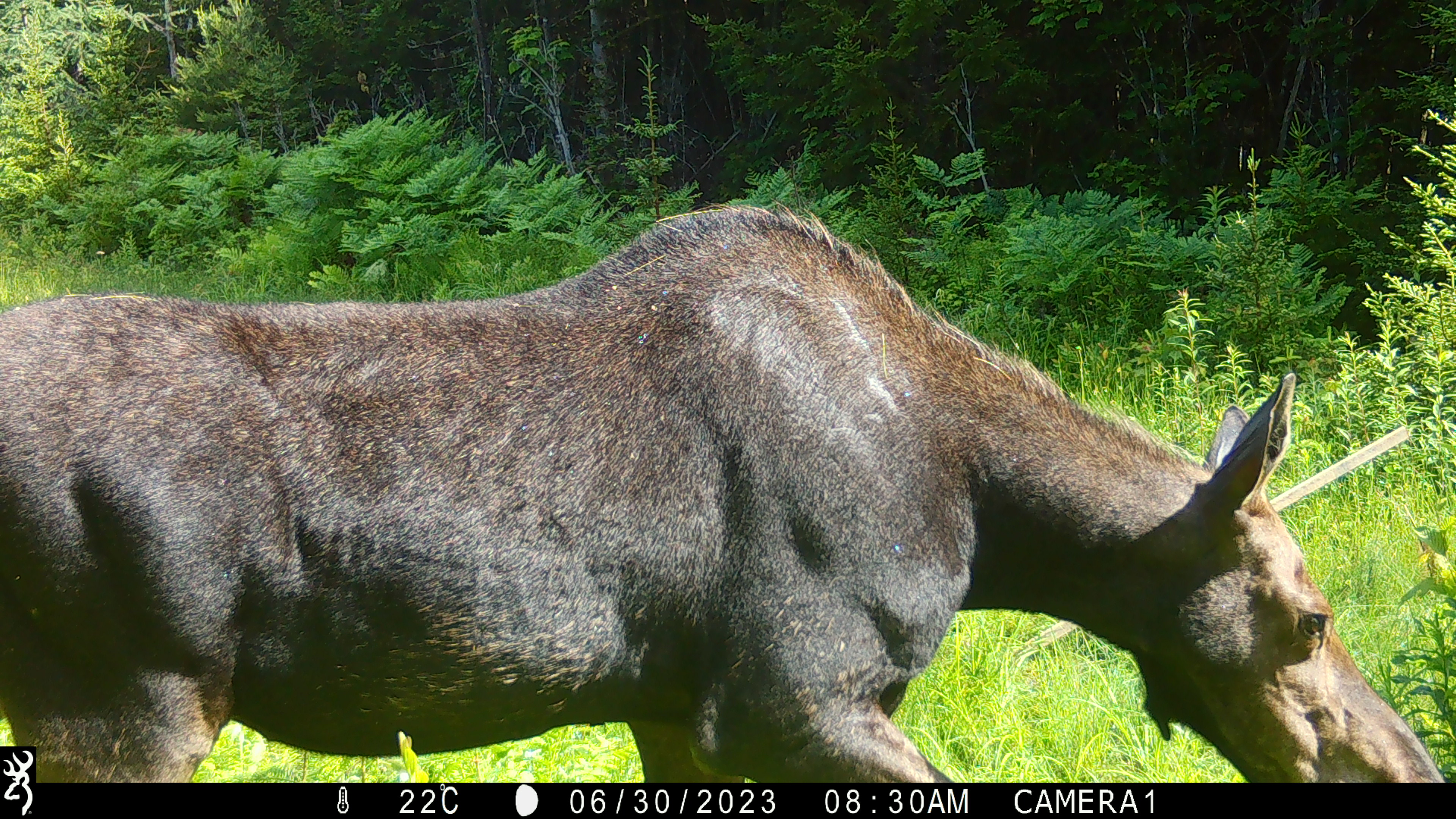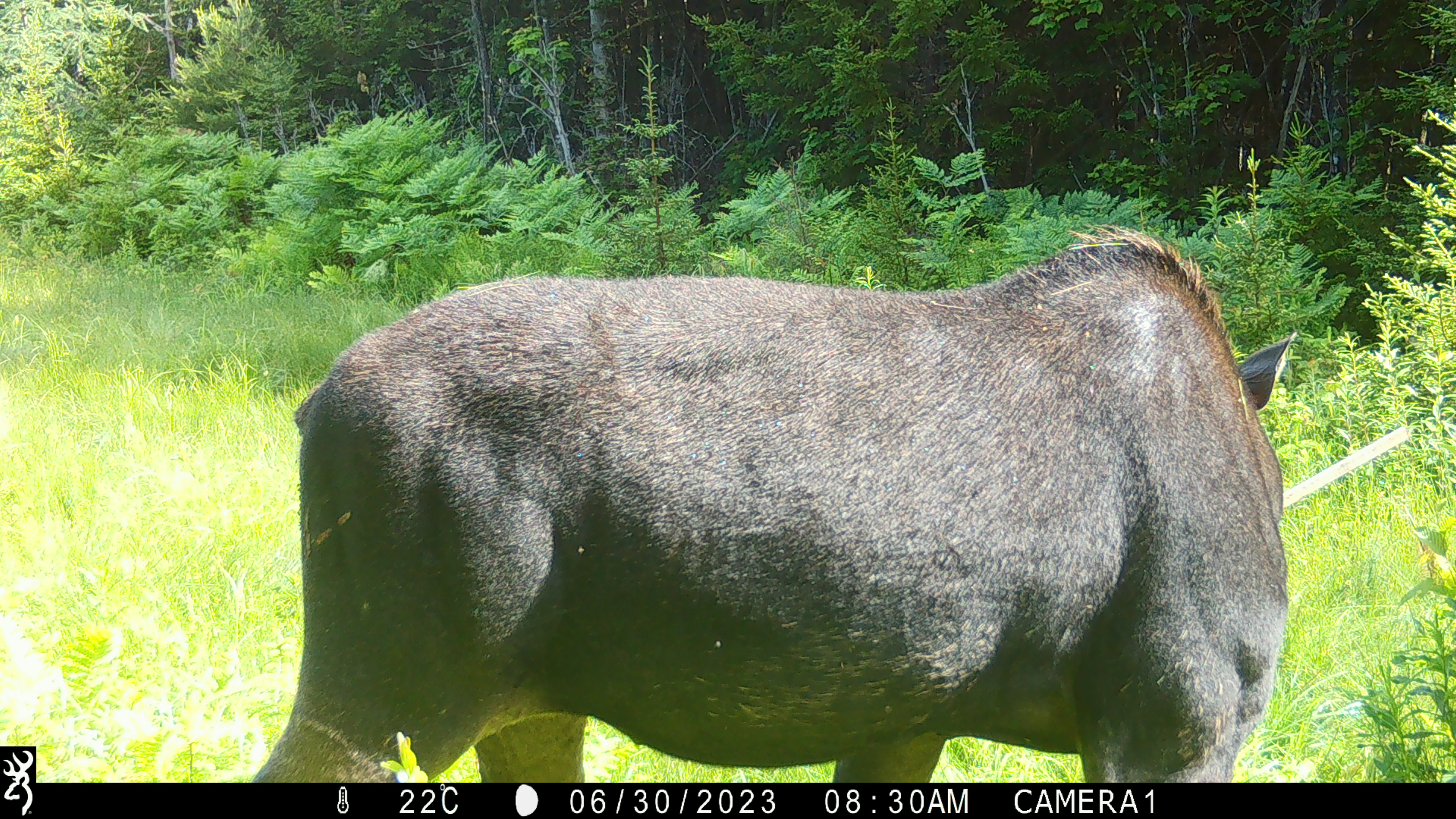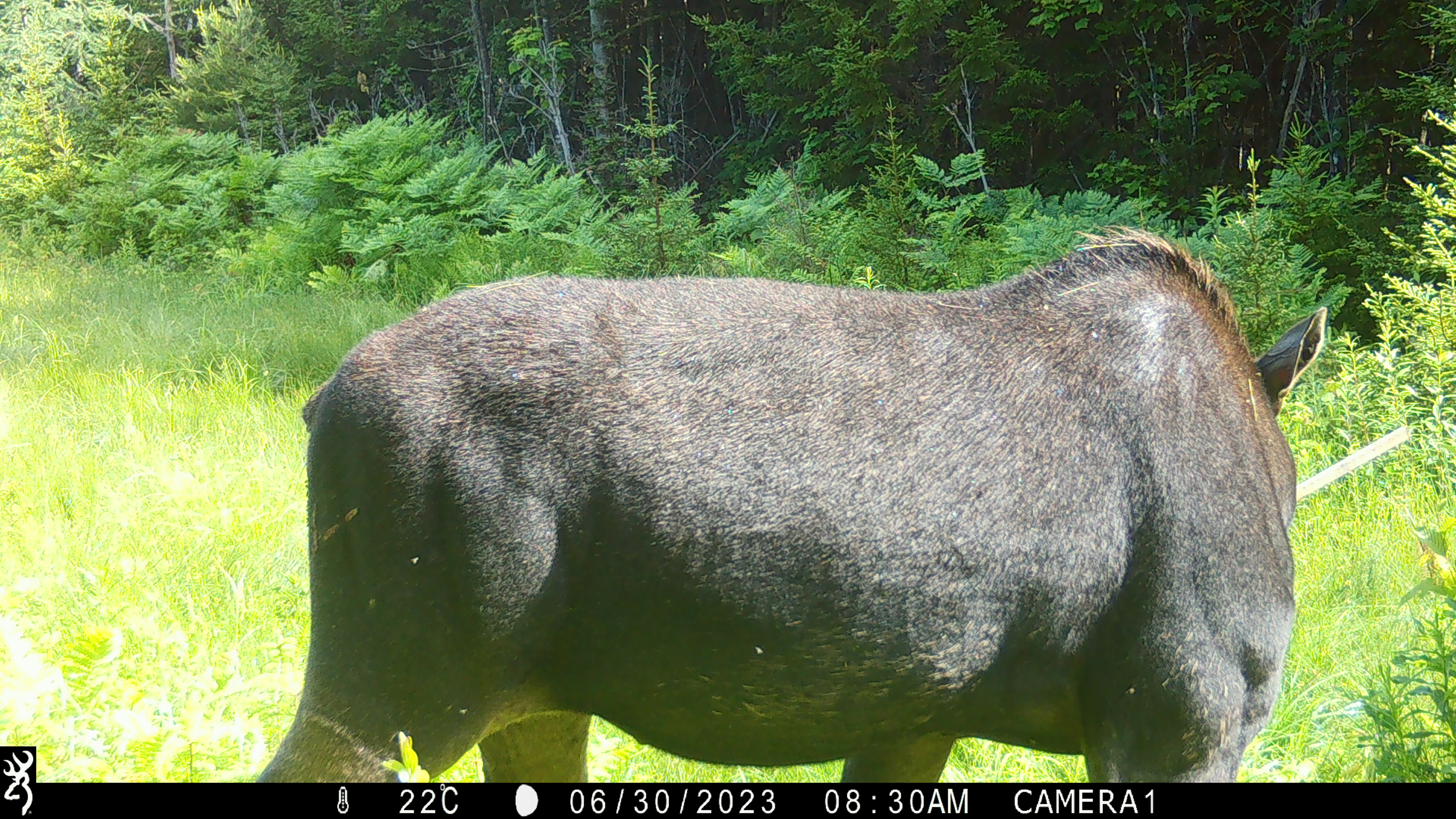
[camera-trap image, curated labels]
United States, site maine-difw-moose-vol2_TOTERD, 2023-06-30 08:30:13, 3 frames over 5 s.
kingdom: Animalia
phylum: Chordata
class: Mammalia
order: Artiodactyla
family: Cervidae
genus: Alces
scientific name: Alces alces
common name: moose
Moose (Alces alces).